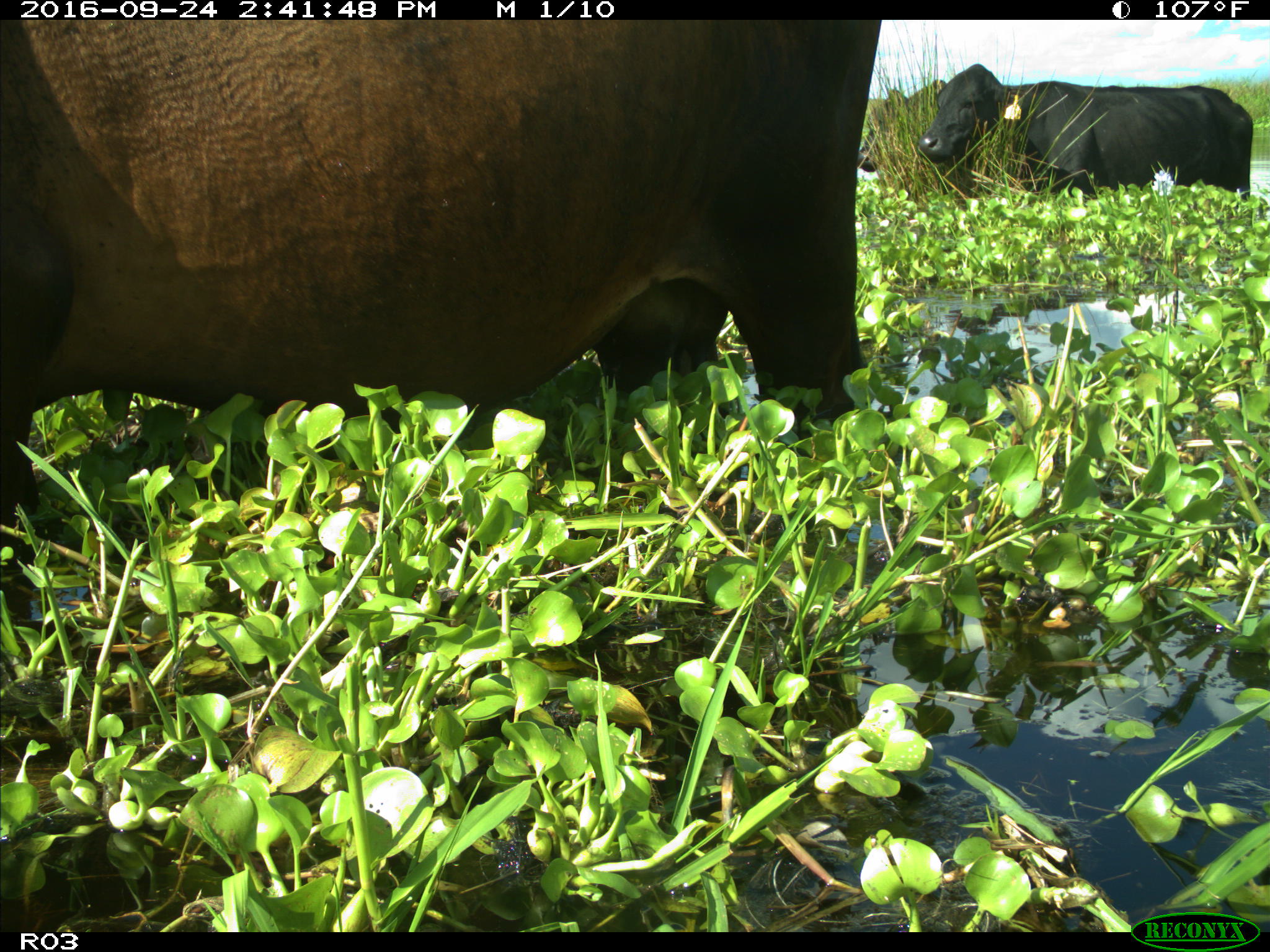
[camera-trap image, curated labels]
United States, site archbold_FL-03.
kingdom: Animalia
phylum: Chordata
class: Mammalia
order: Artiodactyla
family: Bovidae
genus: Bos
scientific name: Bos taurus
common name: domestic cow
Bos taurus (domestic cow).